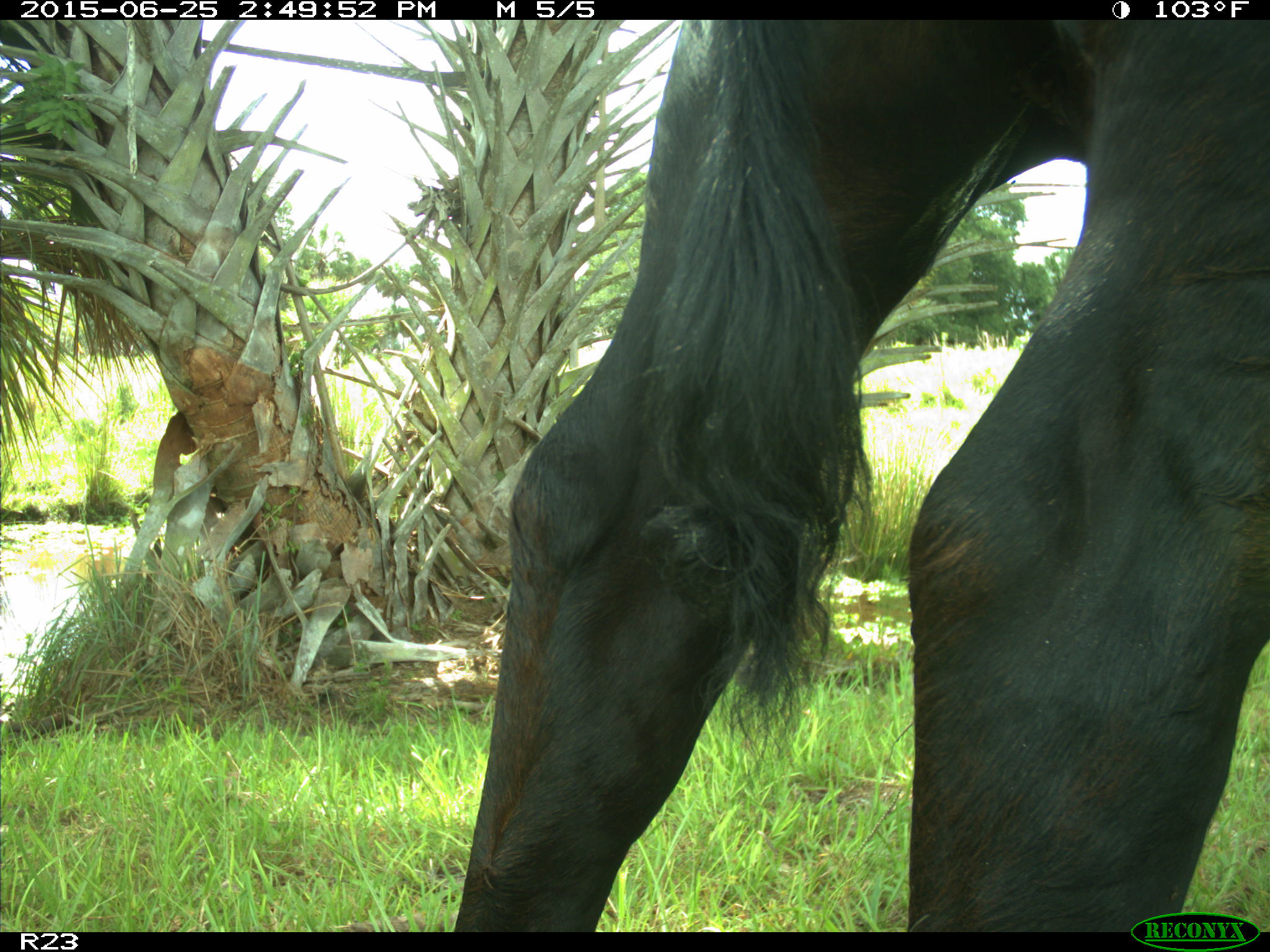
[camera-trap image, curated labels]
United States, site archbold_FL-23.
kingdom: Animalia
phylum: Chordata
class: Mammalia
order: Artiodactyla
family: Bovidae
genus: Bos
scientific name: Bos taurus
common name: domestic cow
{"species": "Bos taurus (domestic cow)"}